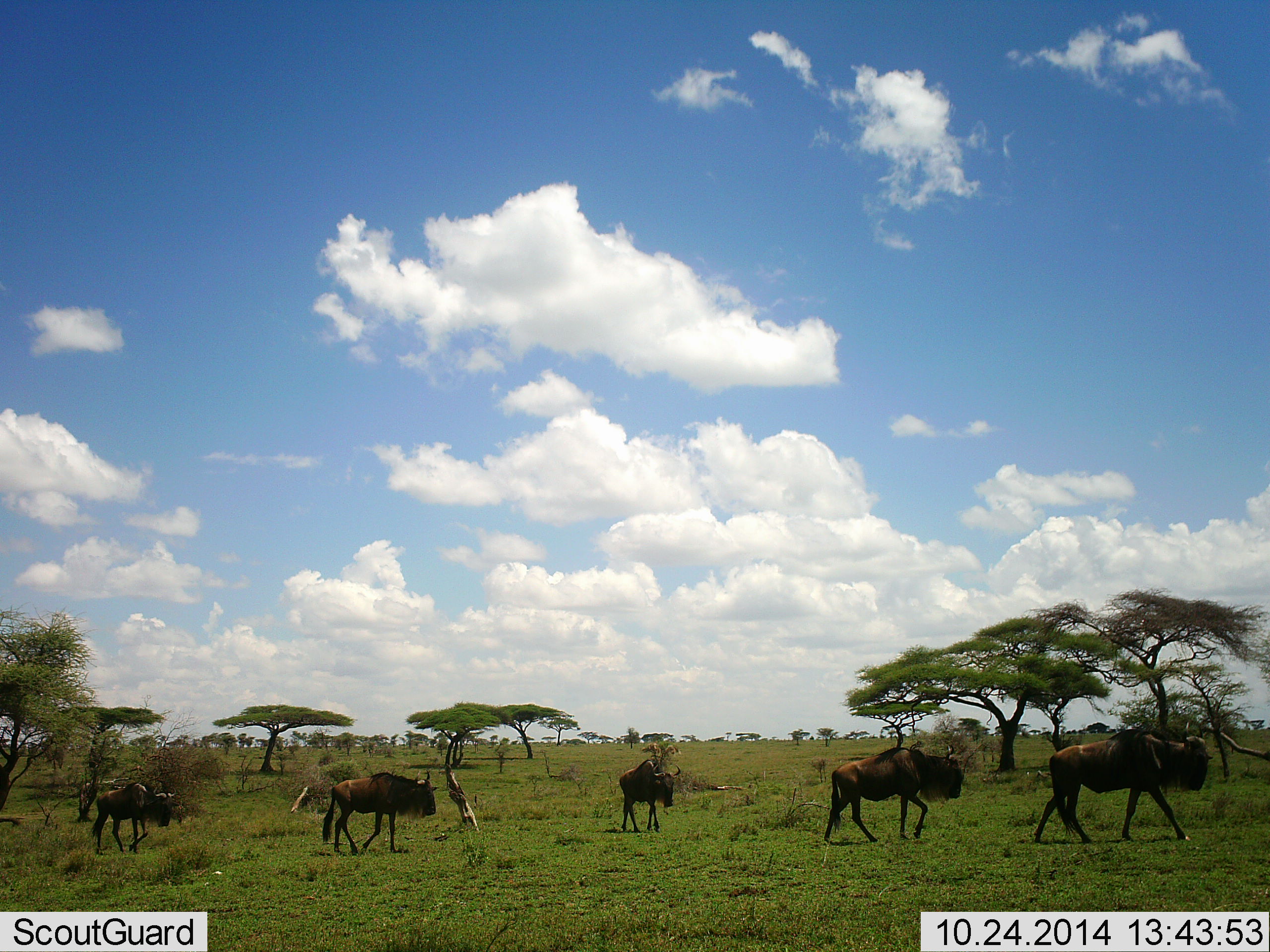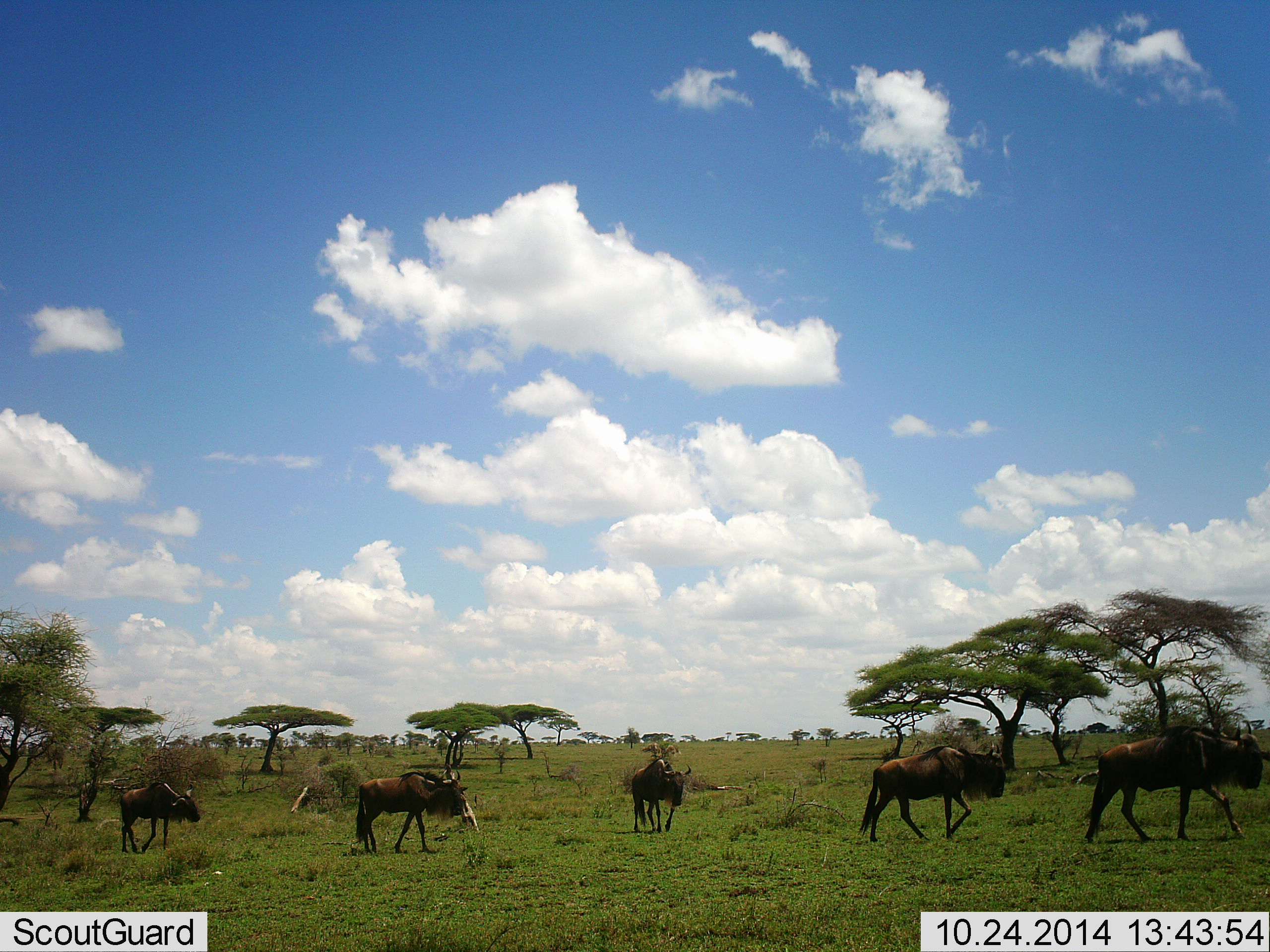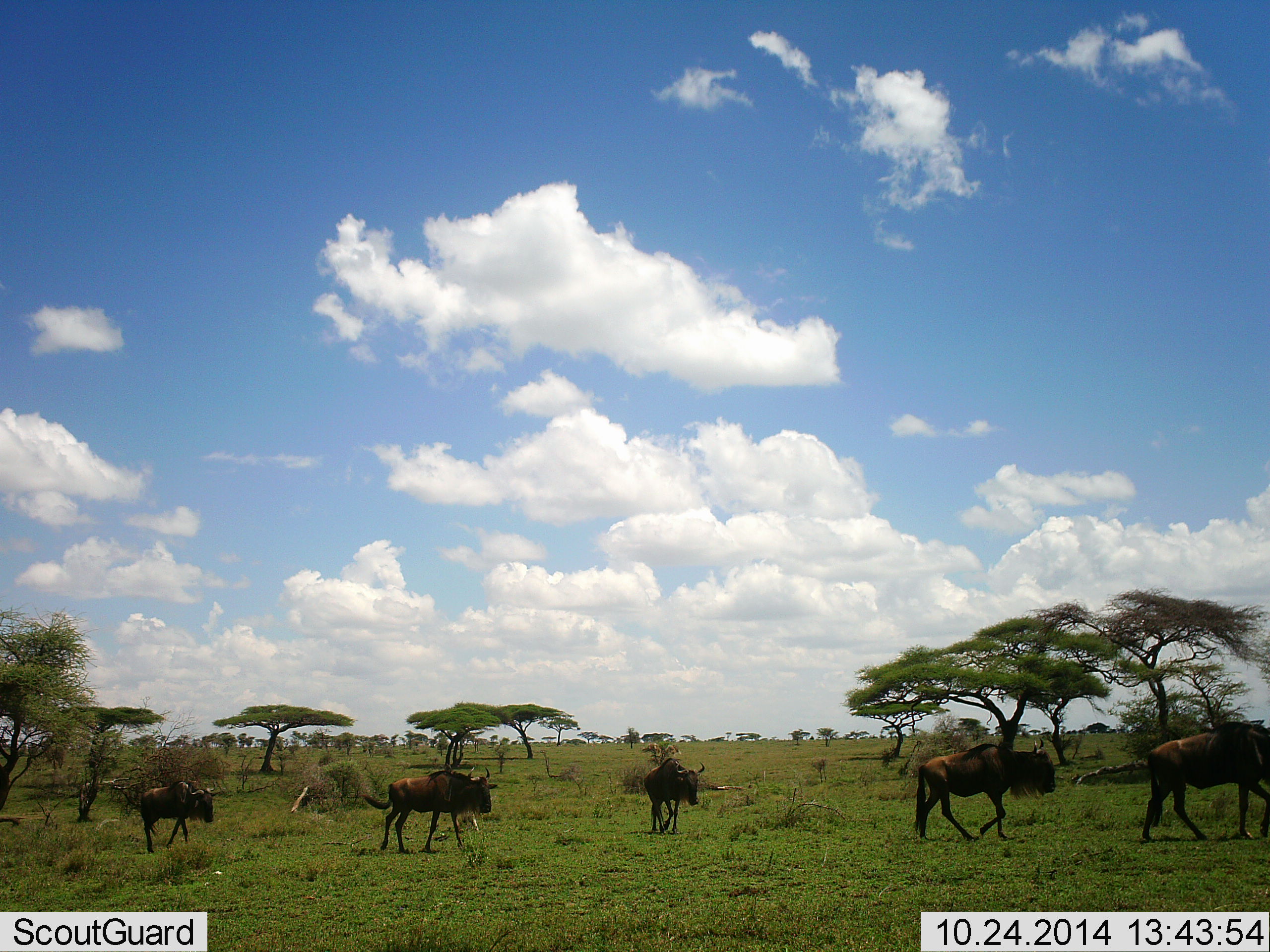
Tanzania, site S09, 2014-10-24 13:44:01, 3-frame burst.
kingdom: Animalia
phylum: Chordata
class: Mammalia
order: Artiodactyla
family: Bovidae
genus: Connochaetes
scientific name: Connochaetes taurinus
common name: blue wildebeest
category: wildebeest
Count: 5.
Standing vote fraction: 0%.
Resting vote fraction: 0%.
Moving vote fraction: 100%.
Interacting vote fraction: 0%.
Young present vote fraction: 0%.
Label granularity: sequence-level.